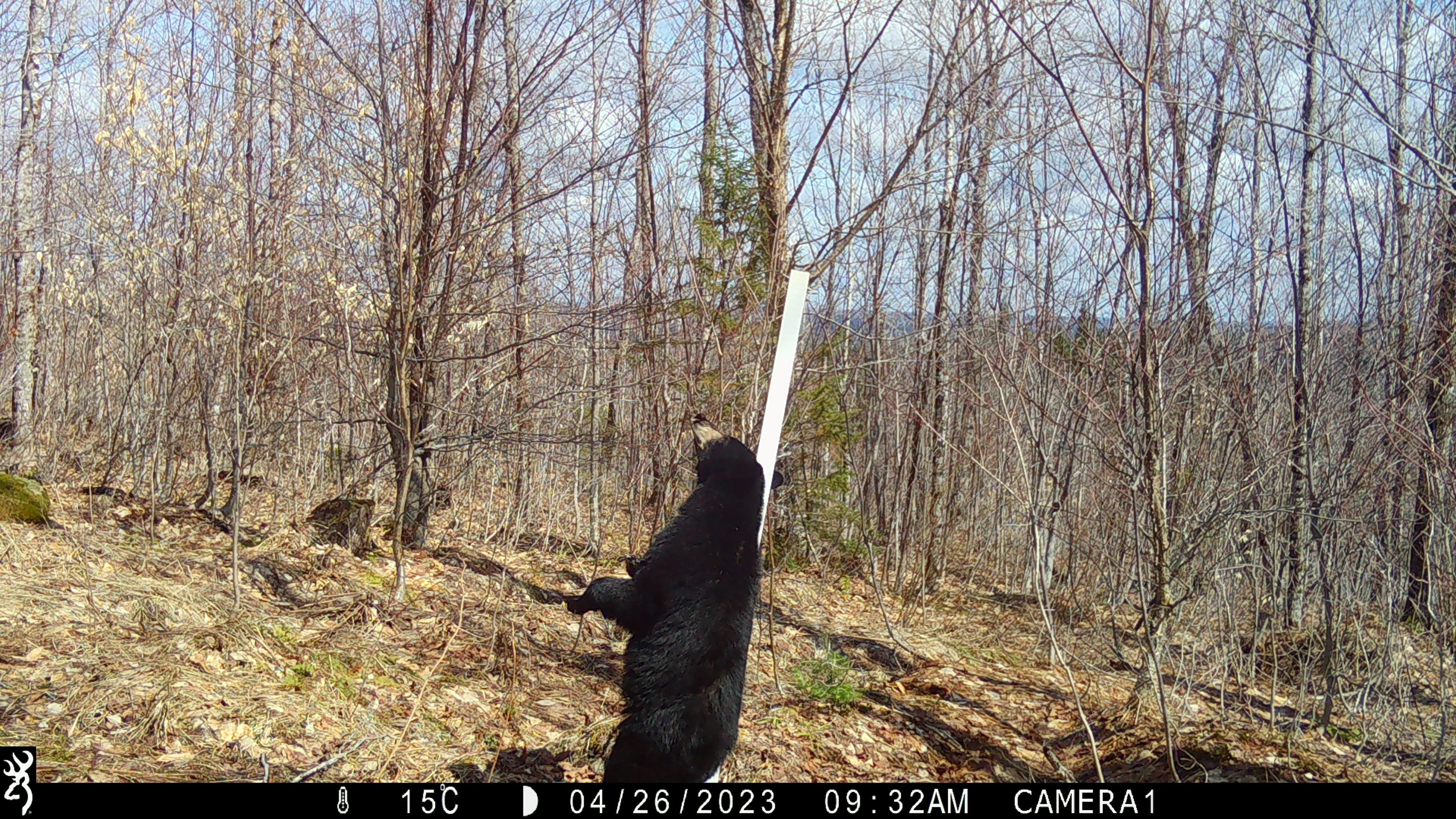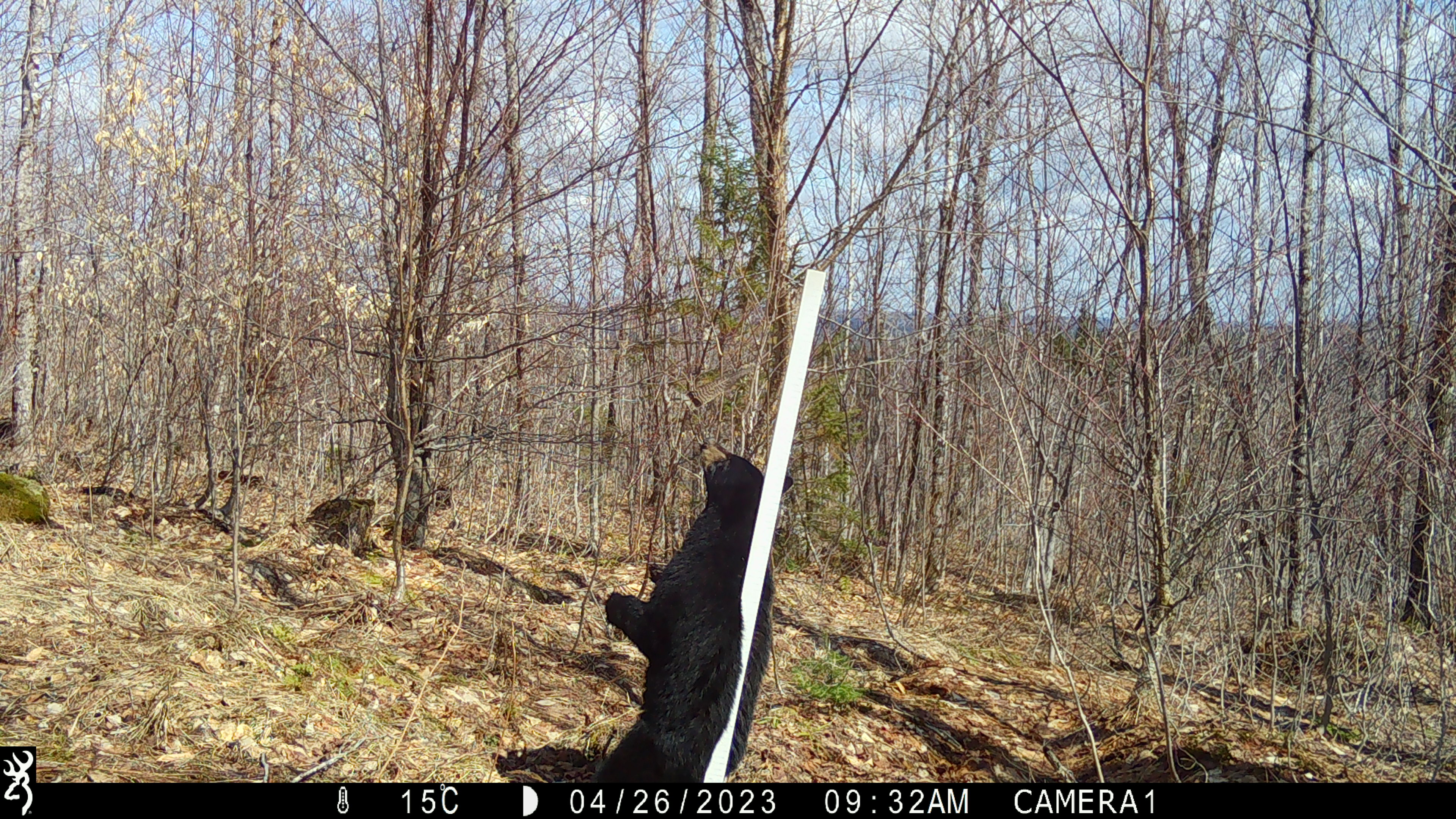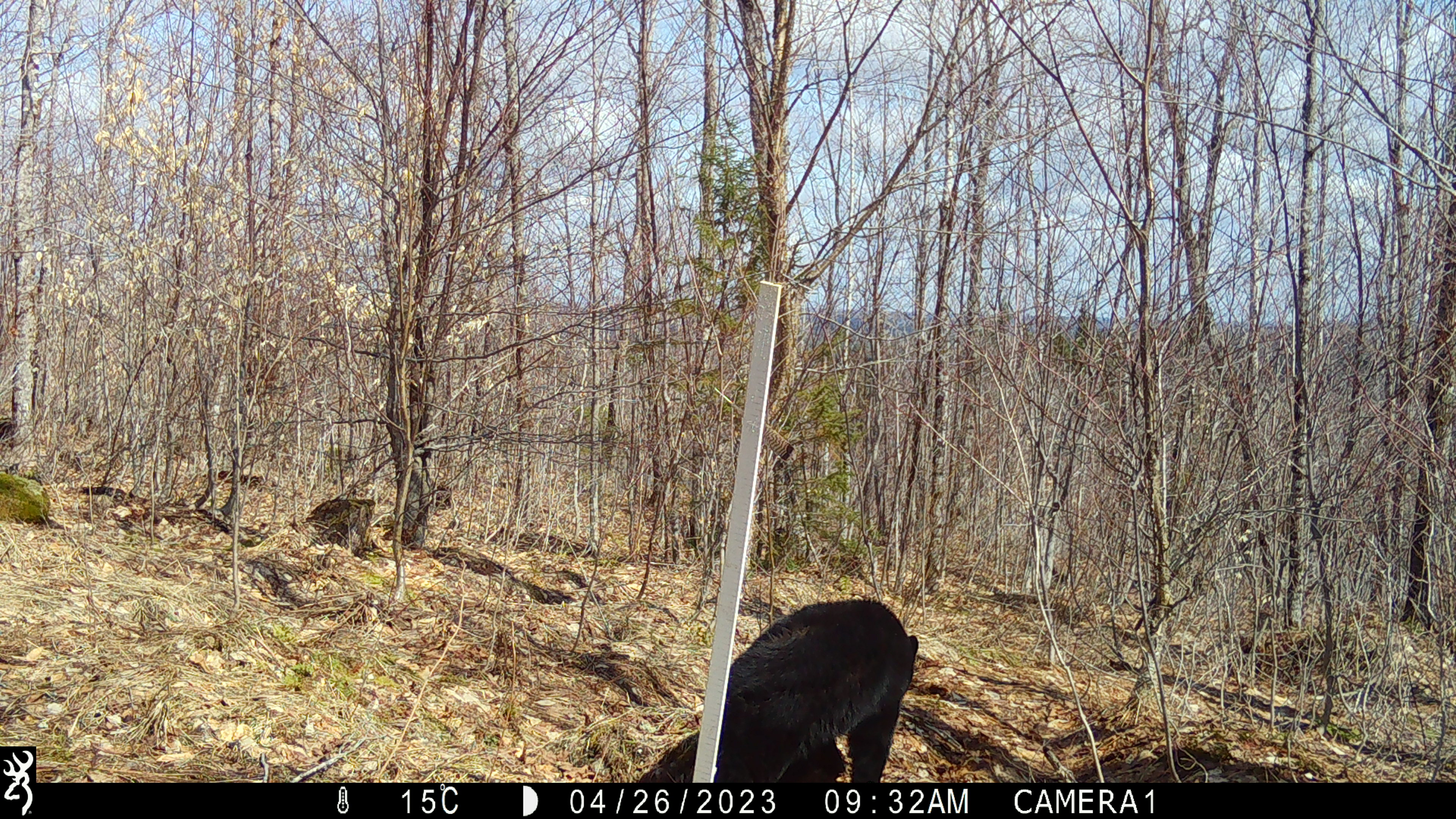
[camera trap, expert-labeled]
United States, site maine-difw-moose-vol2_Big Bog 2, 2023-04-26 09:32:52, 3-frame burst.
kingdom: Animalia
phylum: Chordata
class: Mammalia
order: Carnivora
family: Ursidae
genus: Ursus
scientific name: Ursus americanus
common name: black bear